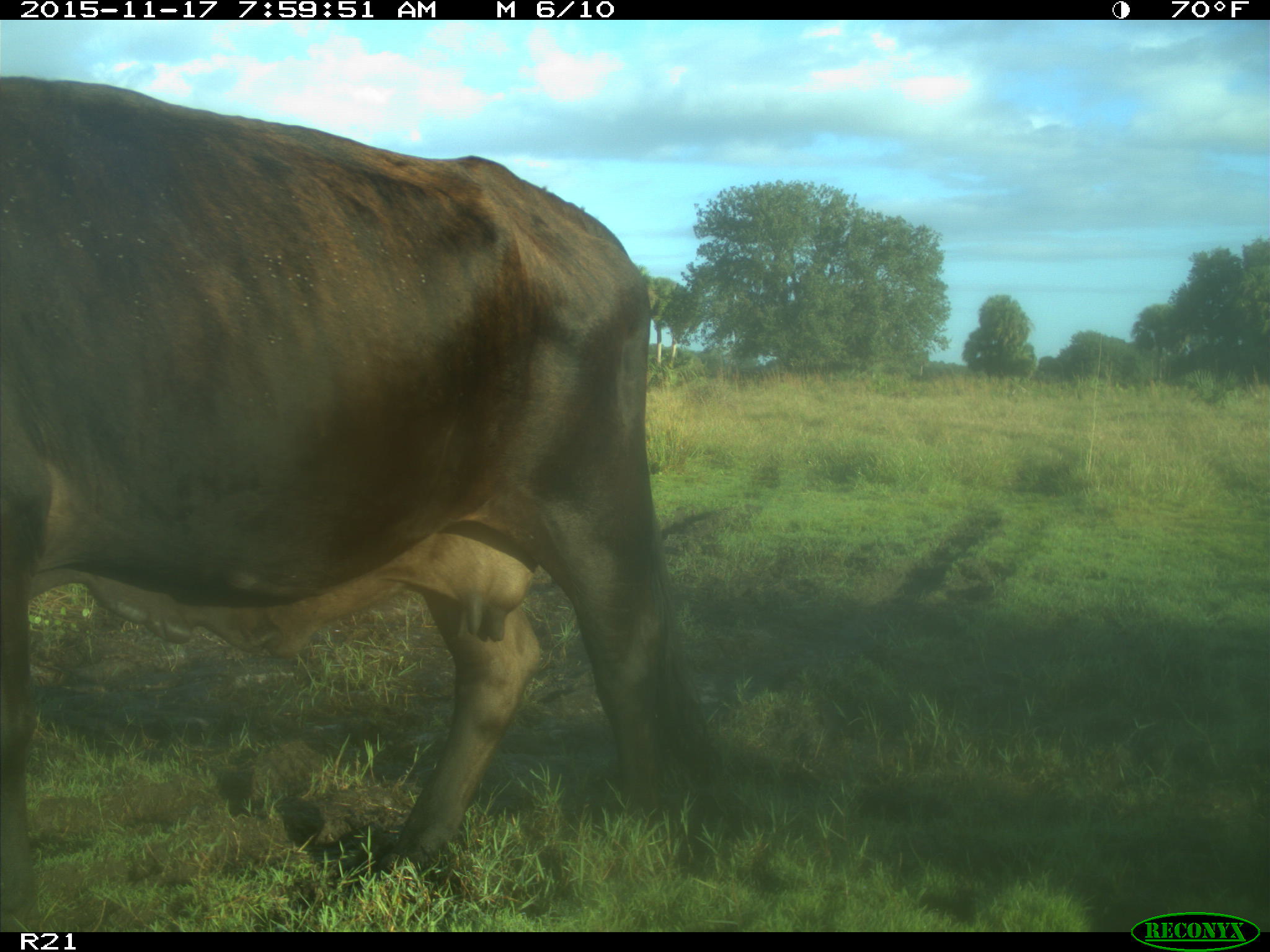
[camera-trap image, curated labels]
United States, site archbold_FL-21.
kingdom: Animalia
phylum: Chordata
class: Mammalia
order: Artiodactyla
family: Bovidae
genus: Bos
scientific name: Bos taurus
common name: domestic cow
Bos taurus (domestic cow).